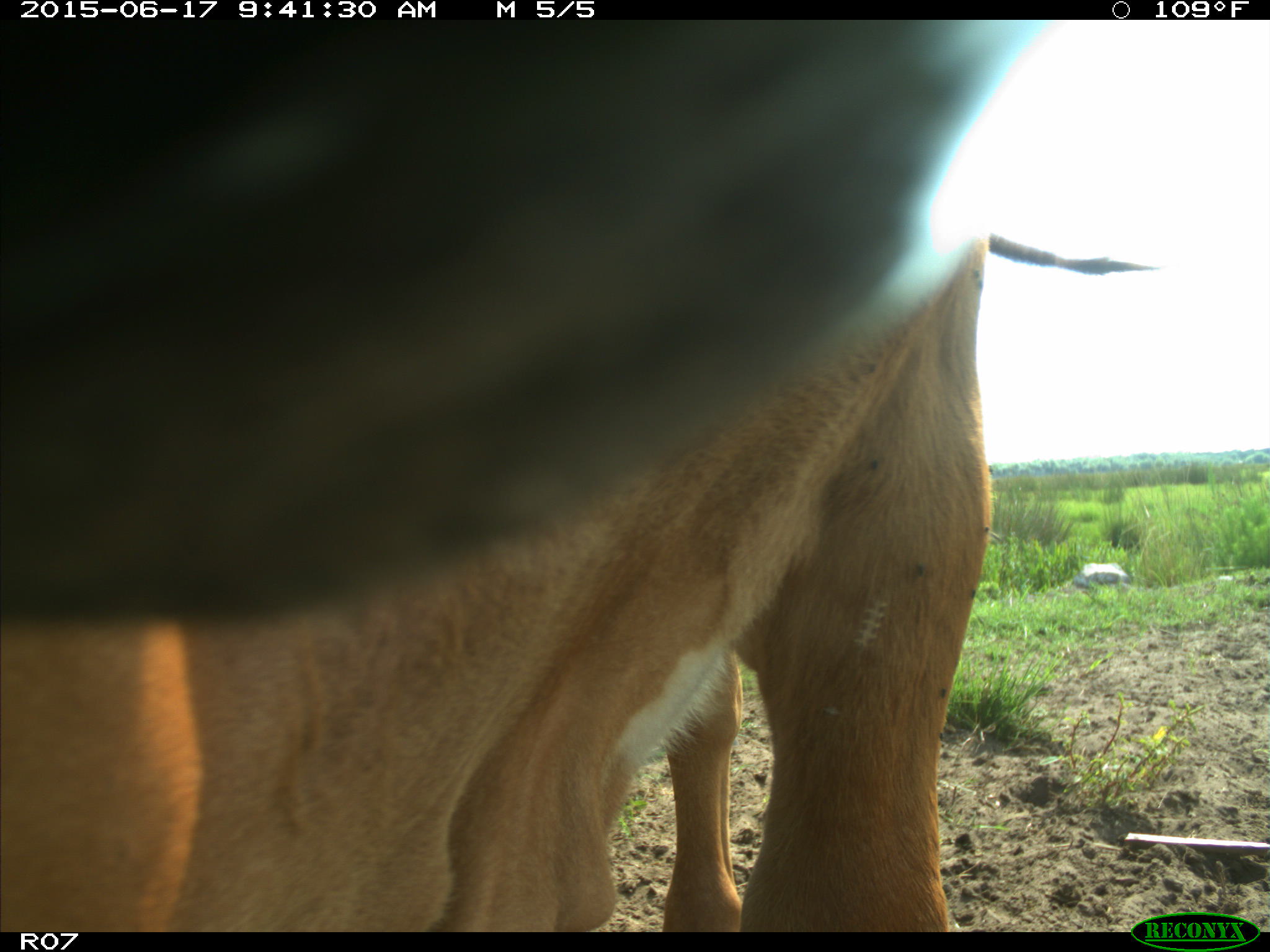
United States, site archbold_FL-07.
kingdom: Animalia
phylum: Chordata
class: Mammalia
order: Artiodactyla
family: Bovidae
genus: Bos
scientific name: Bos taurus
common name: domestic cow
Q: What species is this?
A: Bos taurus (domestic cow).